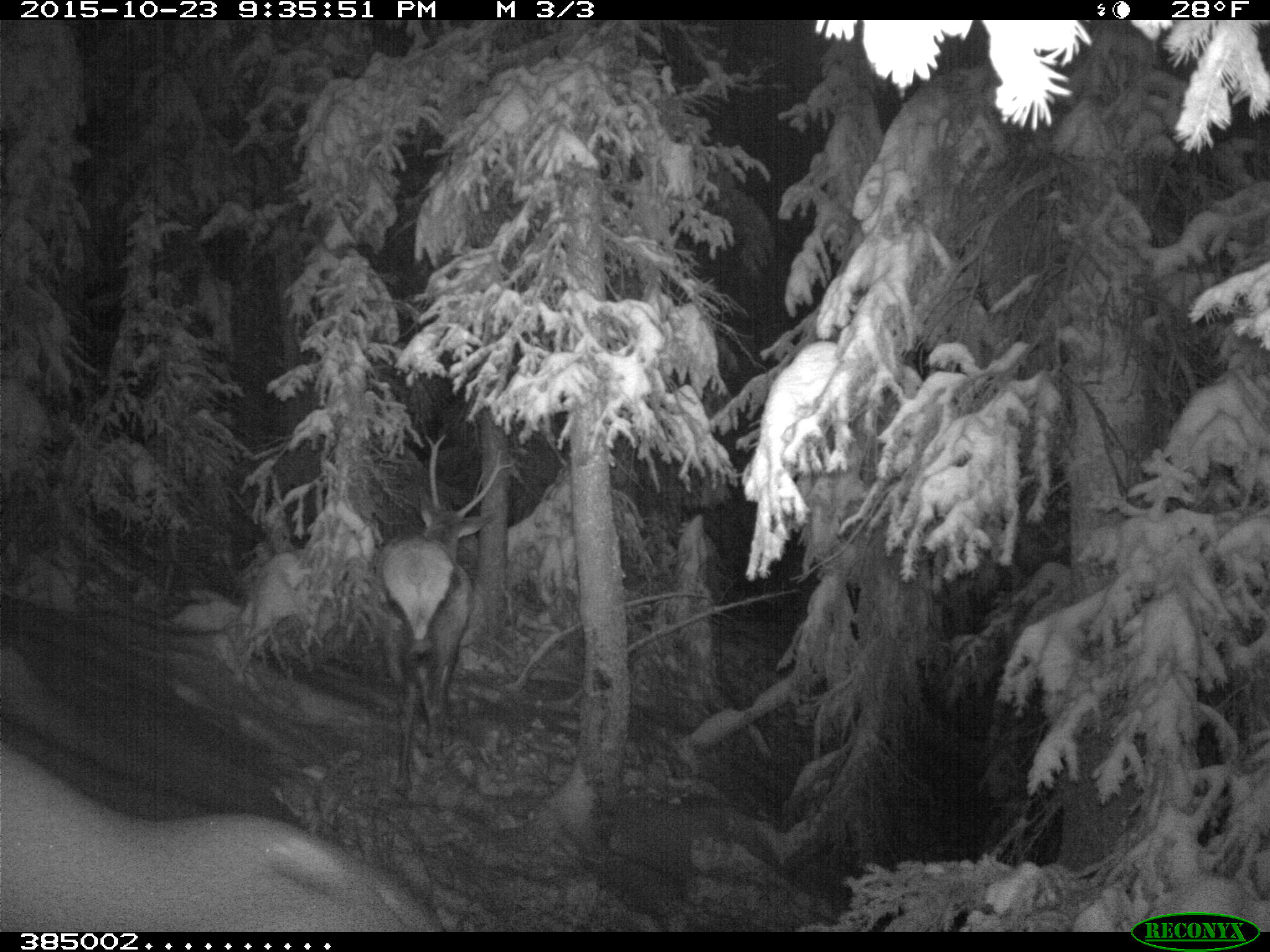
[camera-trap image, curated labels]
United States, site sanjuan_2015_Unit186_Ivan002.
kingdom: Animalia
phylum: Chordata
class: Mammalia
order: Artiodactyla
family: Cervidae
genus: Cervus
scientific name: Cervus elaphus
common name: red deer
Cervus elaphus (red deer).